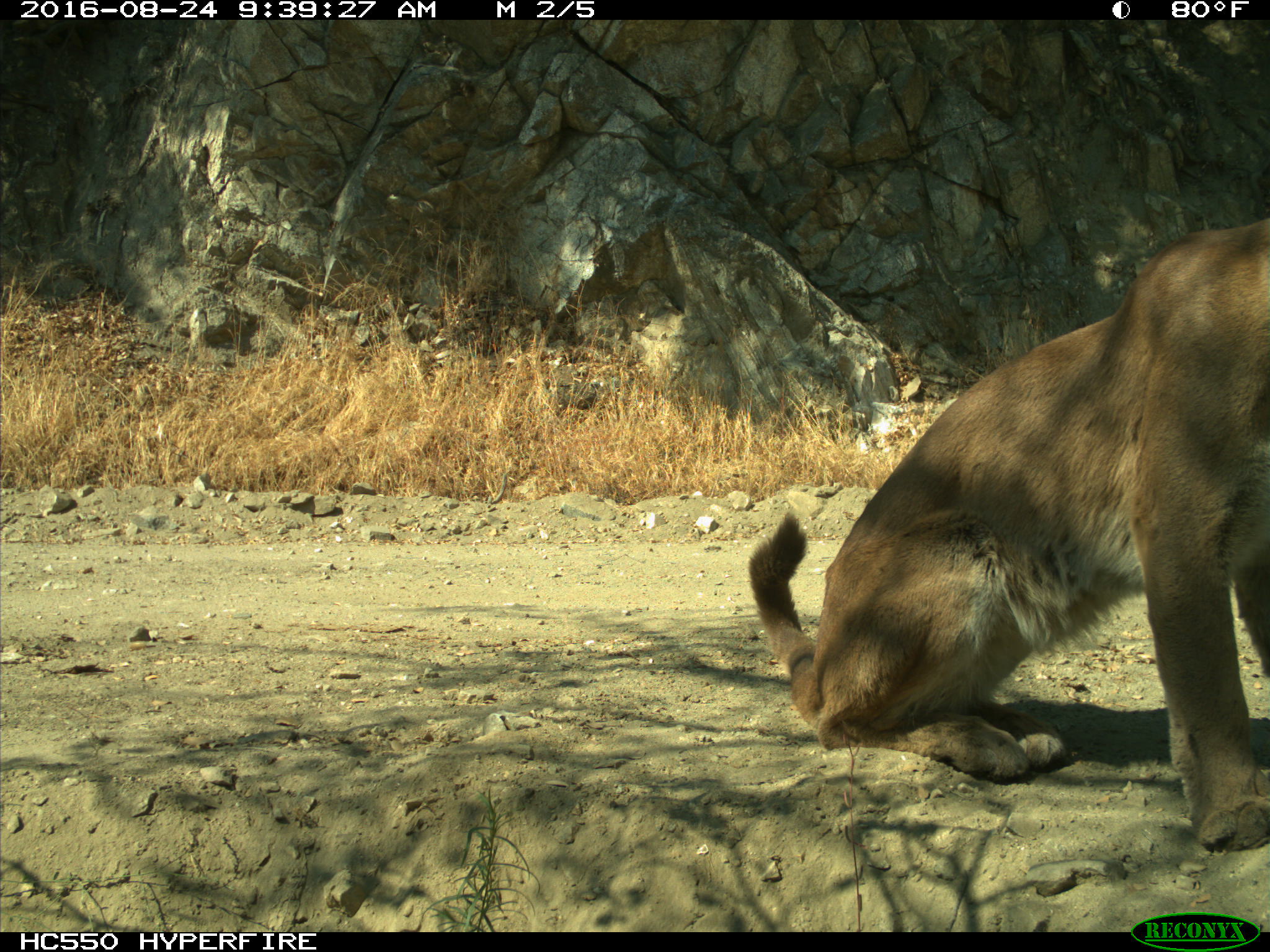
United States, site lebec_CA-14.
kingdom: Animalia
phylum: Chordata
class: Mammalia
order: Carnivora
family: Felidae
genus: Puma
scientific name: Puma concolor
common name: mountain lion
Puma concolor (mountain lion).